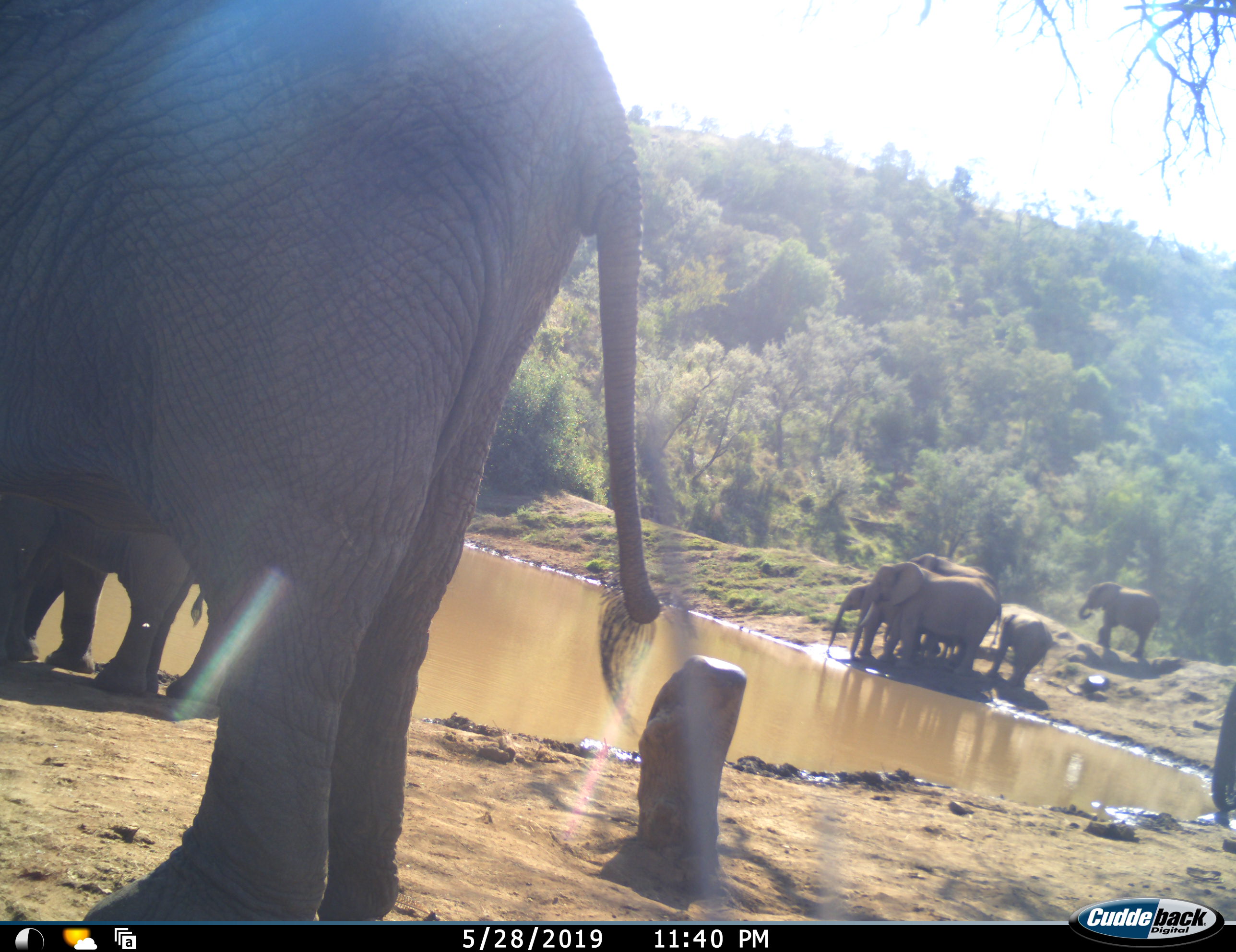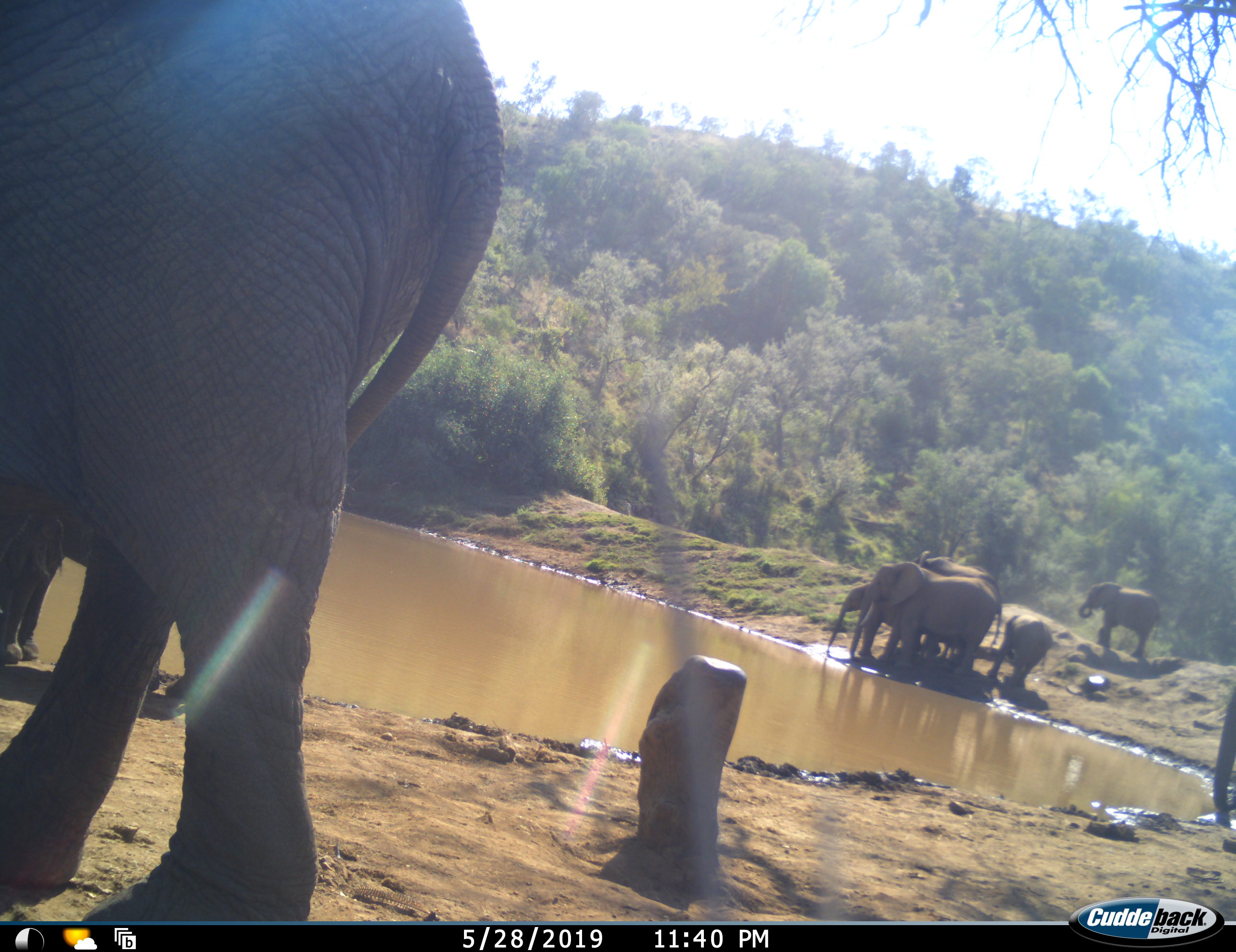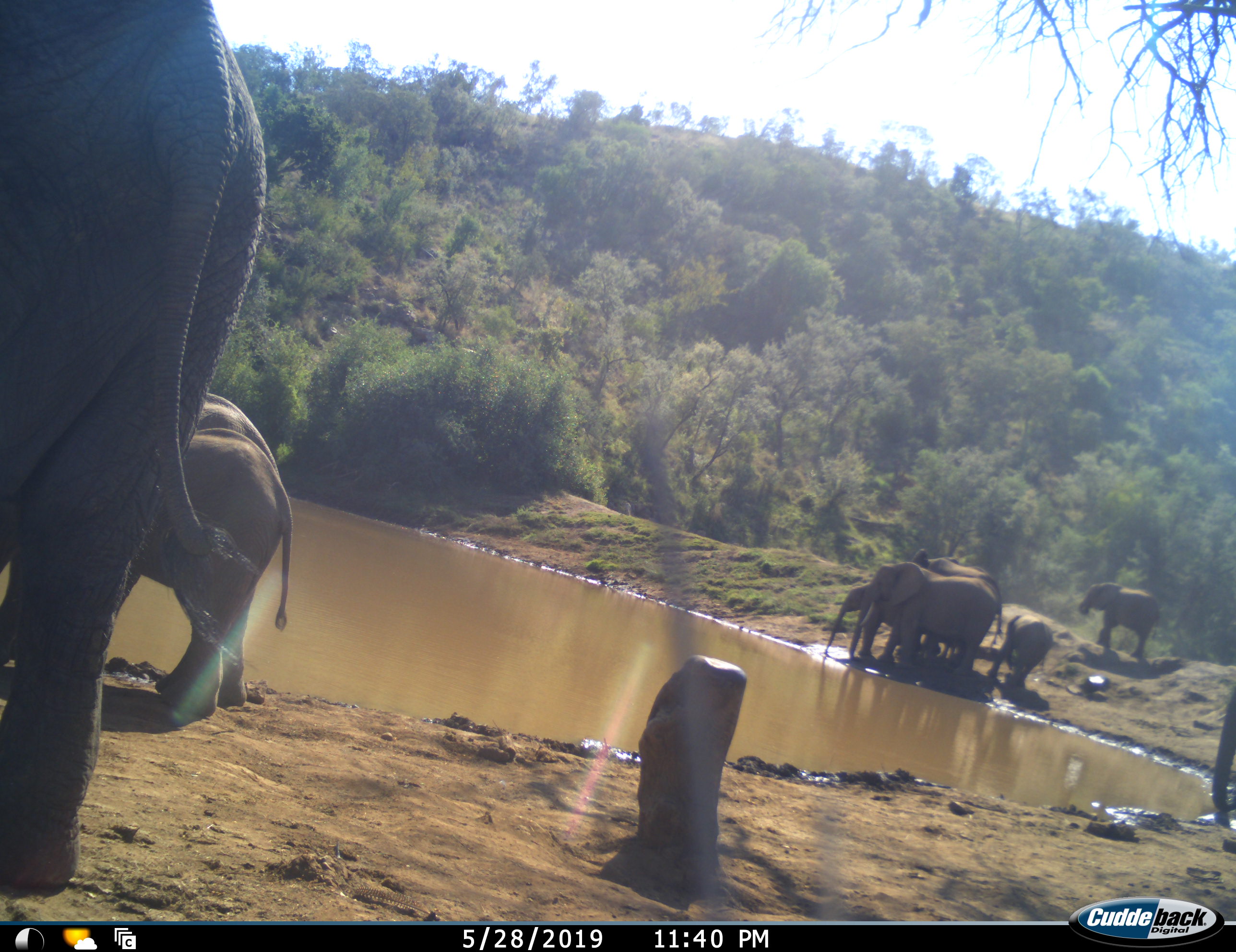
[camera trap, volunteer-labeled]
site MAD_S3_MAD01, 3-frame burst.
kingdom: Animalia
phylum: Chordata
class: Mammalia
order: Proboscidea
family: Elephantidae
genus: Loxodonta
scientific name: Loxodonta africana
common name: african bush elephant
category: elephant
Elephant (african bush elephant) (Loxodonta africana), count 9. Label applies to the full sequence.